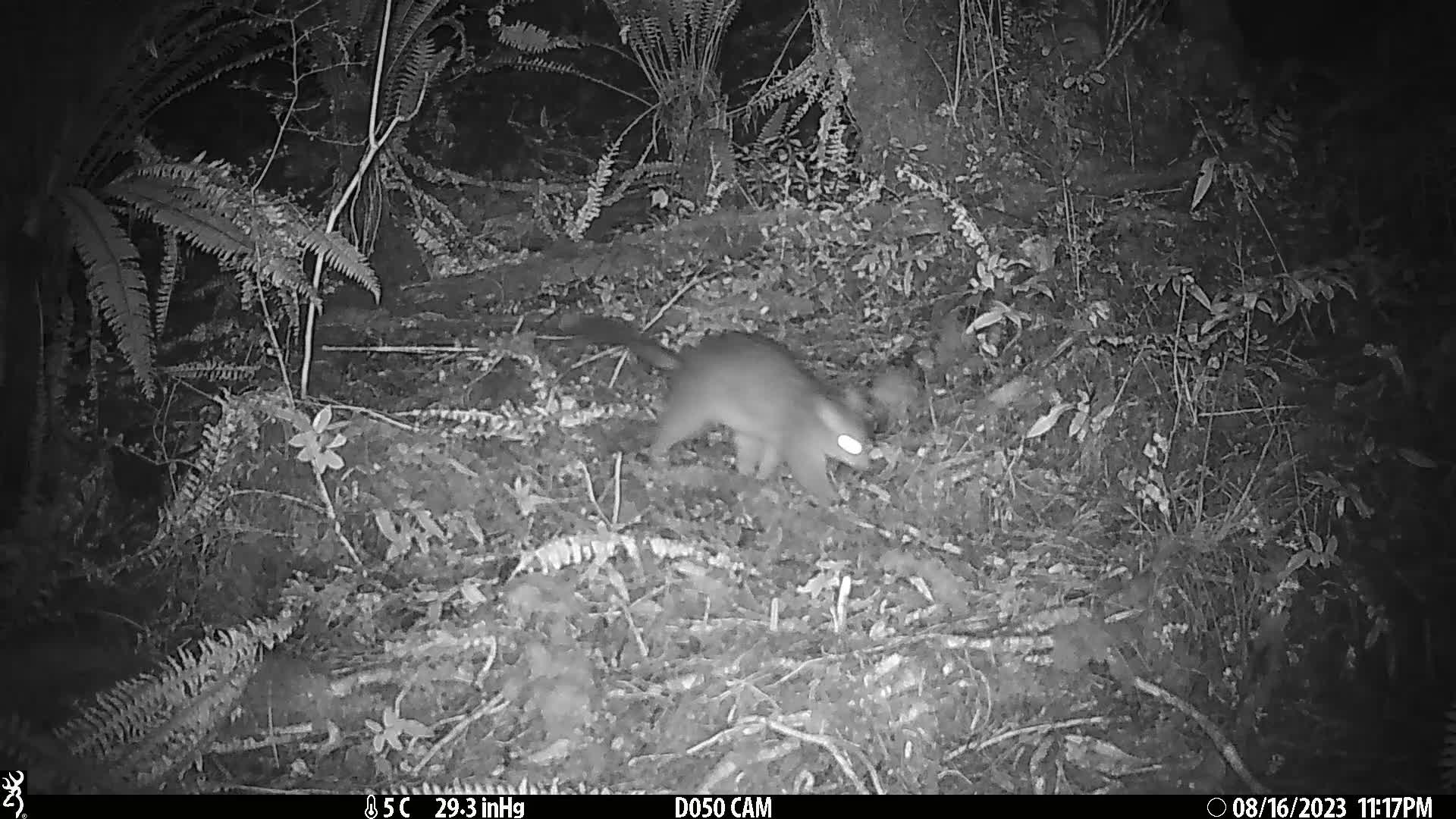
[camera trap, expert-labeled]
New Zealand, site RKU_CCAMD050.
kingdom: Animalia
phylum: Chordata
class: Mammalia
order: Diprotodontia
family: Phalangeridae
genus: Trichosurus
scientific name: Trichosurus vulpecula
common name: common brushtail possum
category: possum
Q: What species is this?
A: Possum (common brushtail possum) (Trichosurus vulpecula).